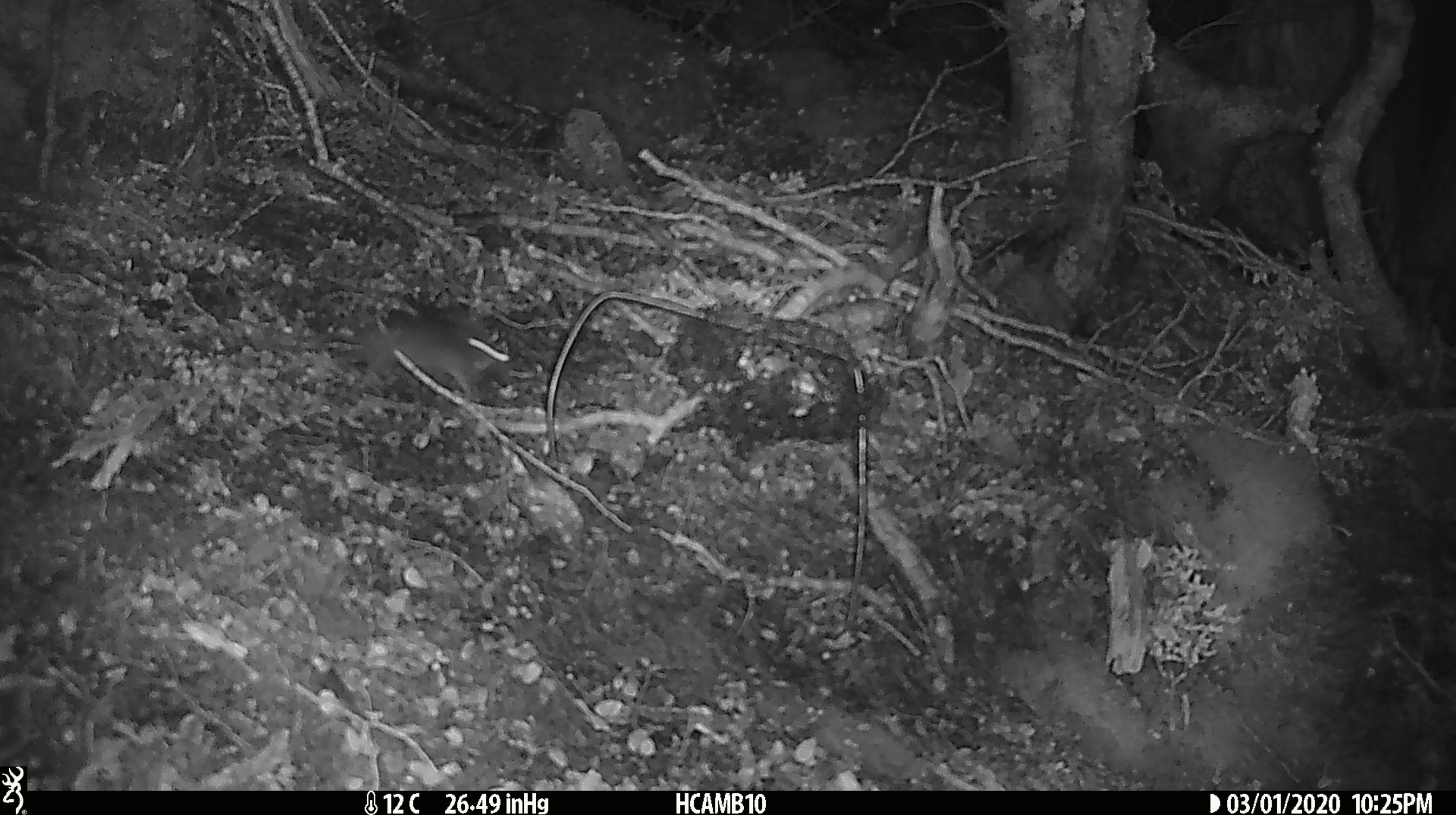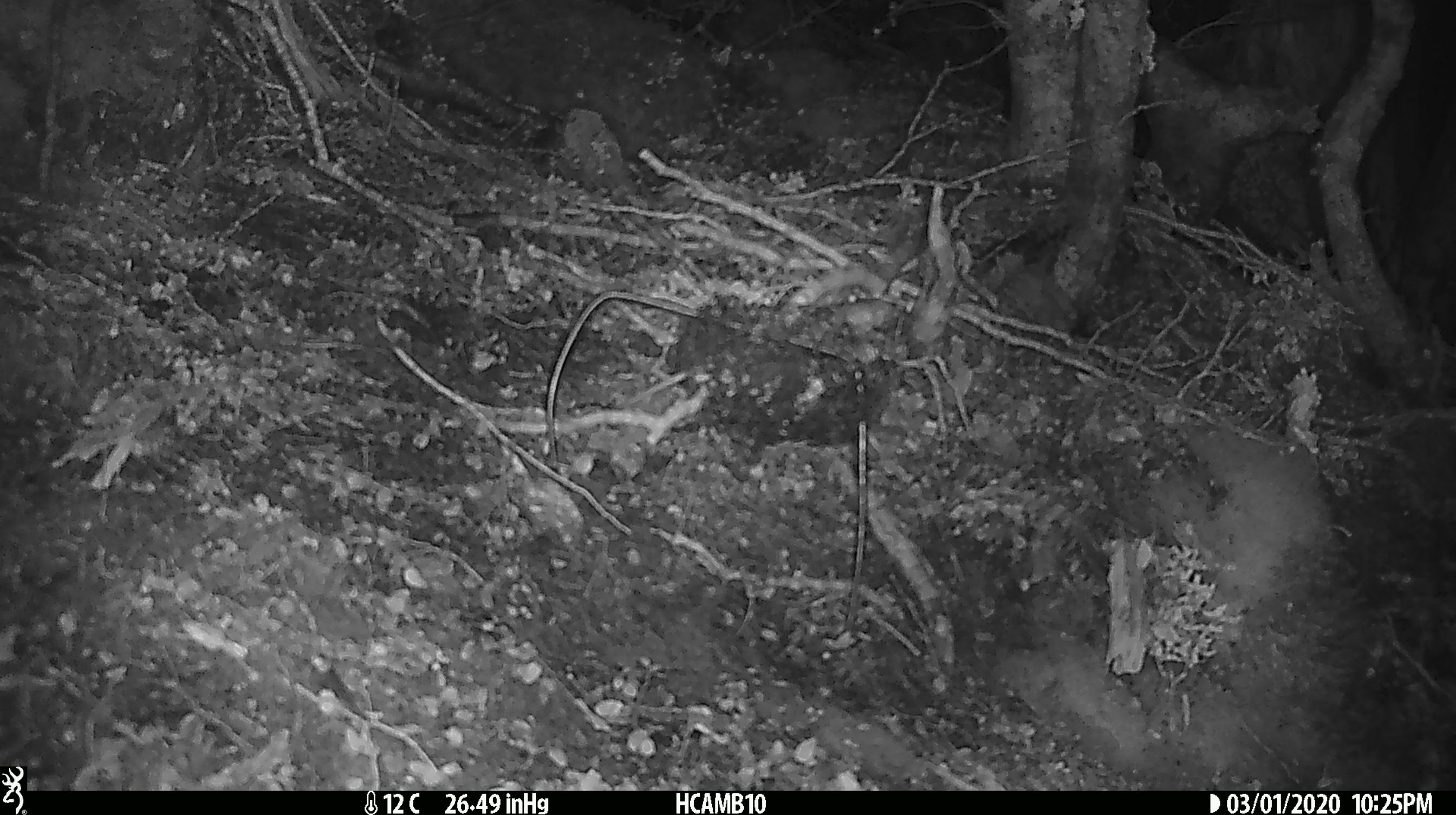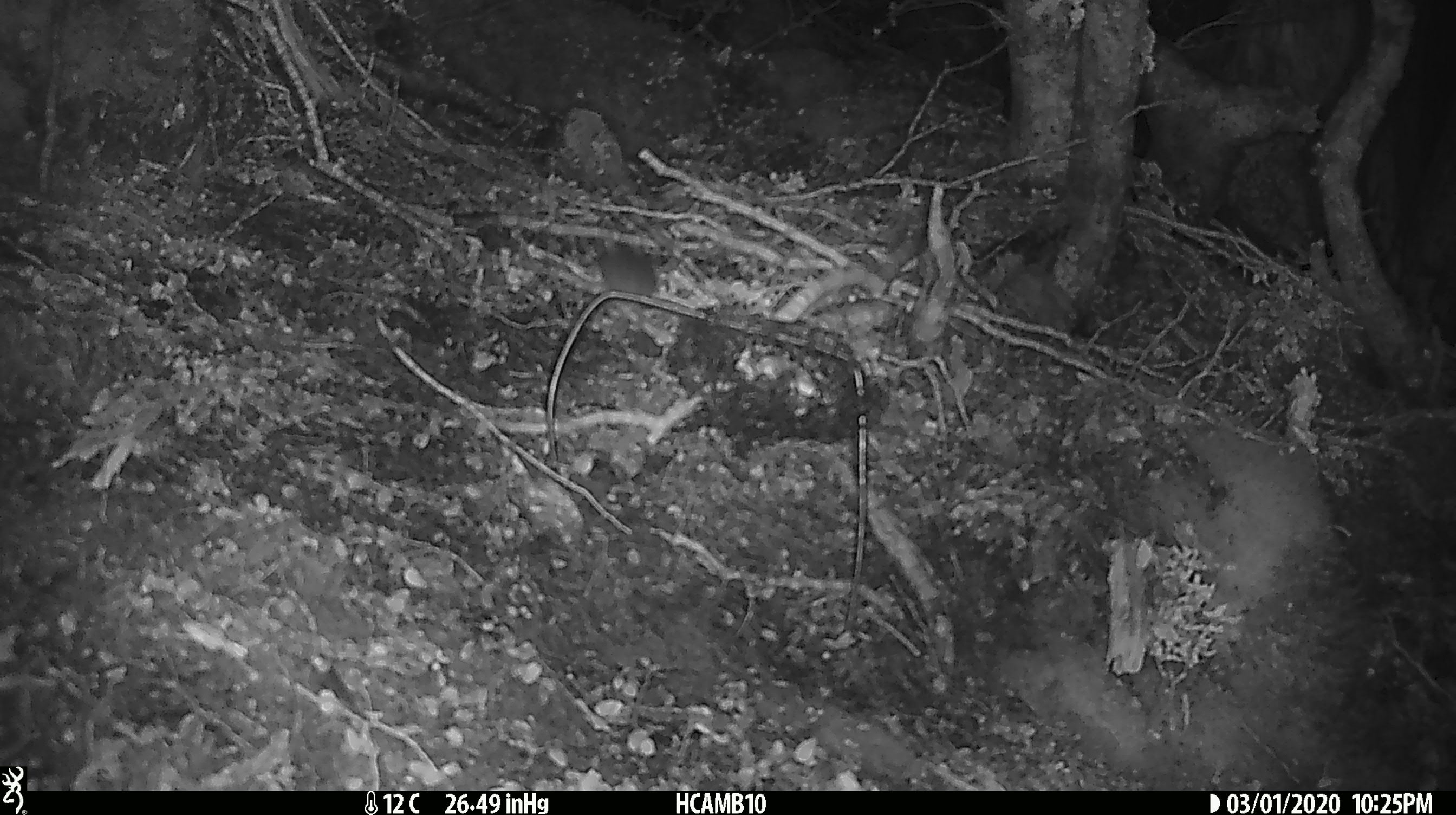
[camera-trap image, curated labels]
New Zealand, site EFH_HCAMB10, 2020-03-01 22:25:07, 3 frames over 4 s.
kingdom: Animalia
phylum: Chordata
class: Mammalia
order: Rodentia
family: Muridae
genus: Mus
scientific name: Mus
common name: mouse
Mouse (Mus).